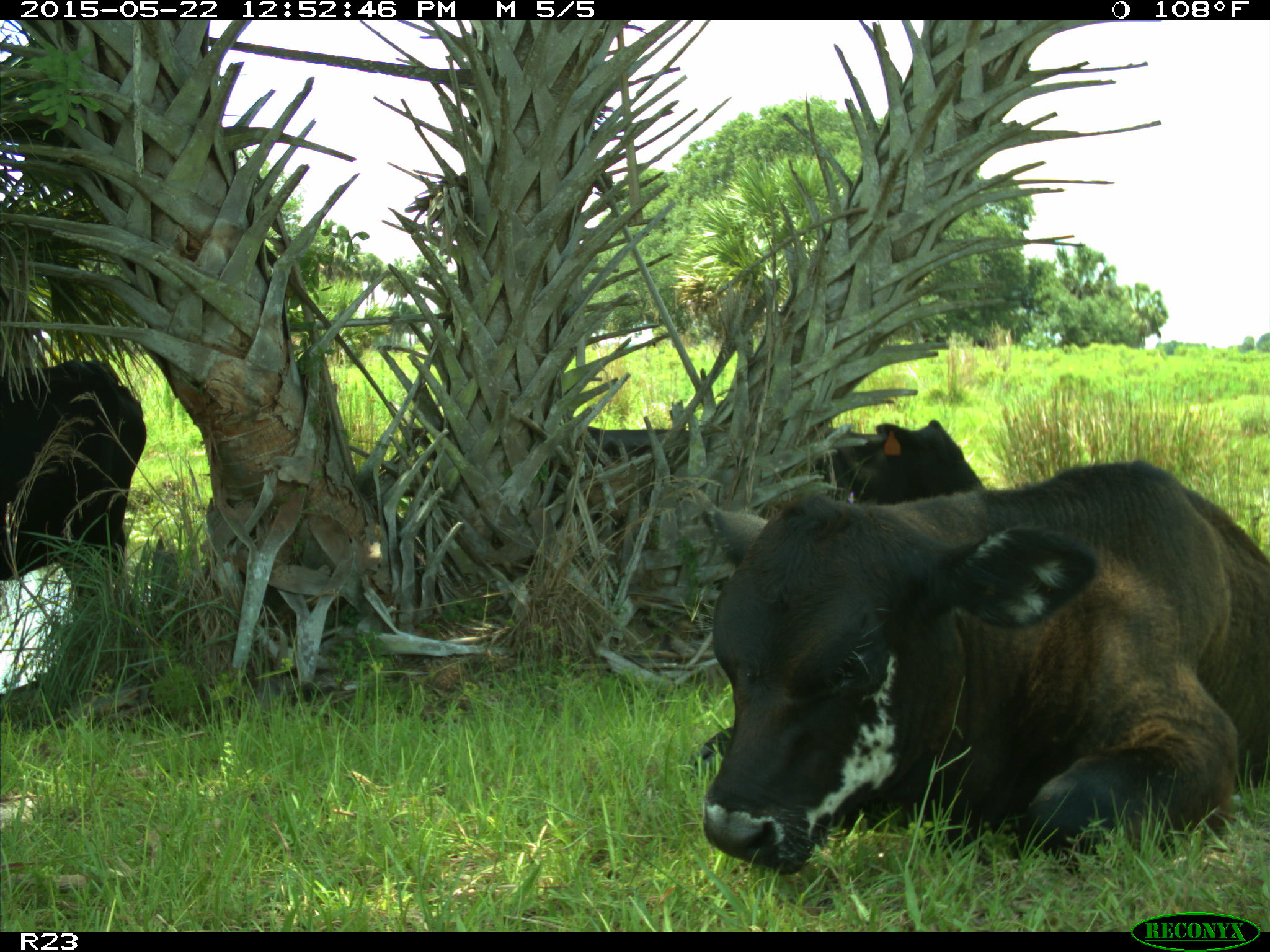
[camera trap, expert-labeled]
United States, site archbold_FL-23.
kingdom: Animalia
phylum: Chordata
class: Mammalia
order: Artiodactyla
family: Bovidae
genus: Bos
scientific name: Bos taurus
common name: domestic cow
Bos taurus (domestic cow).